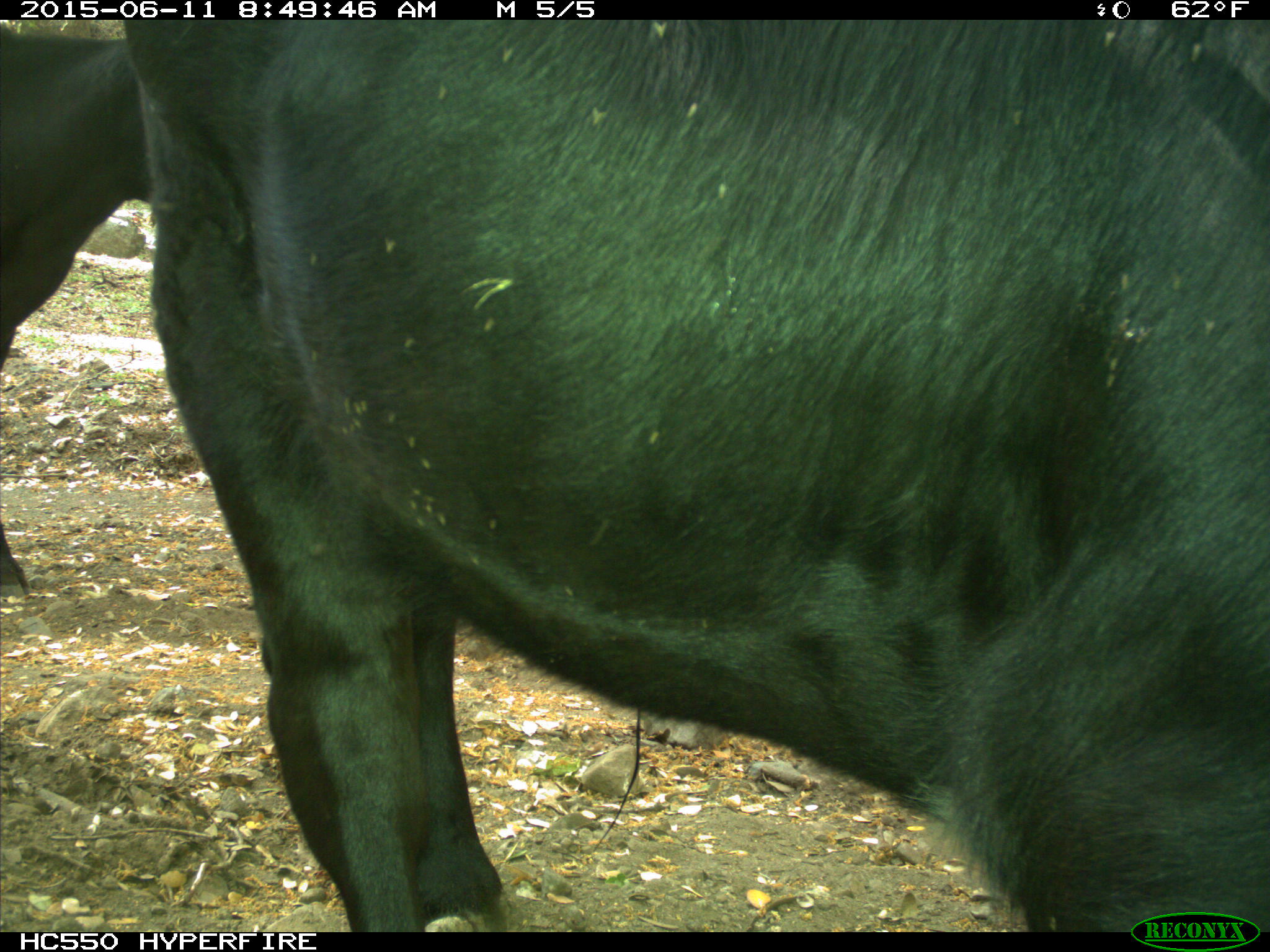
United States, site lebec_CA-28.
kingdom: Animalia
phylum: Chordata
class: Mammalia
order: Artiodactyla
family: Bovidae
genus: Bos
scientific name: Bos taurus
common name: domestic cow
Bos taurus (domestic cow).